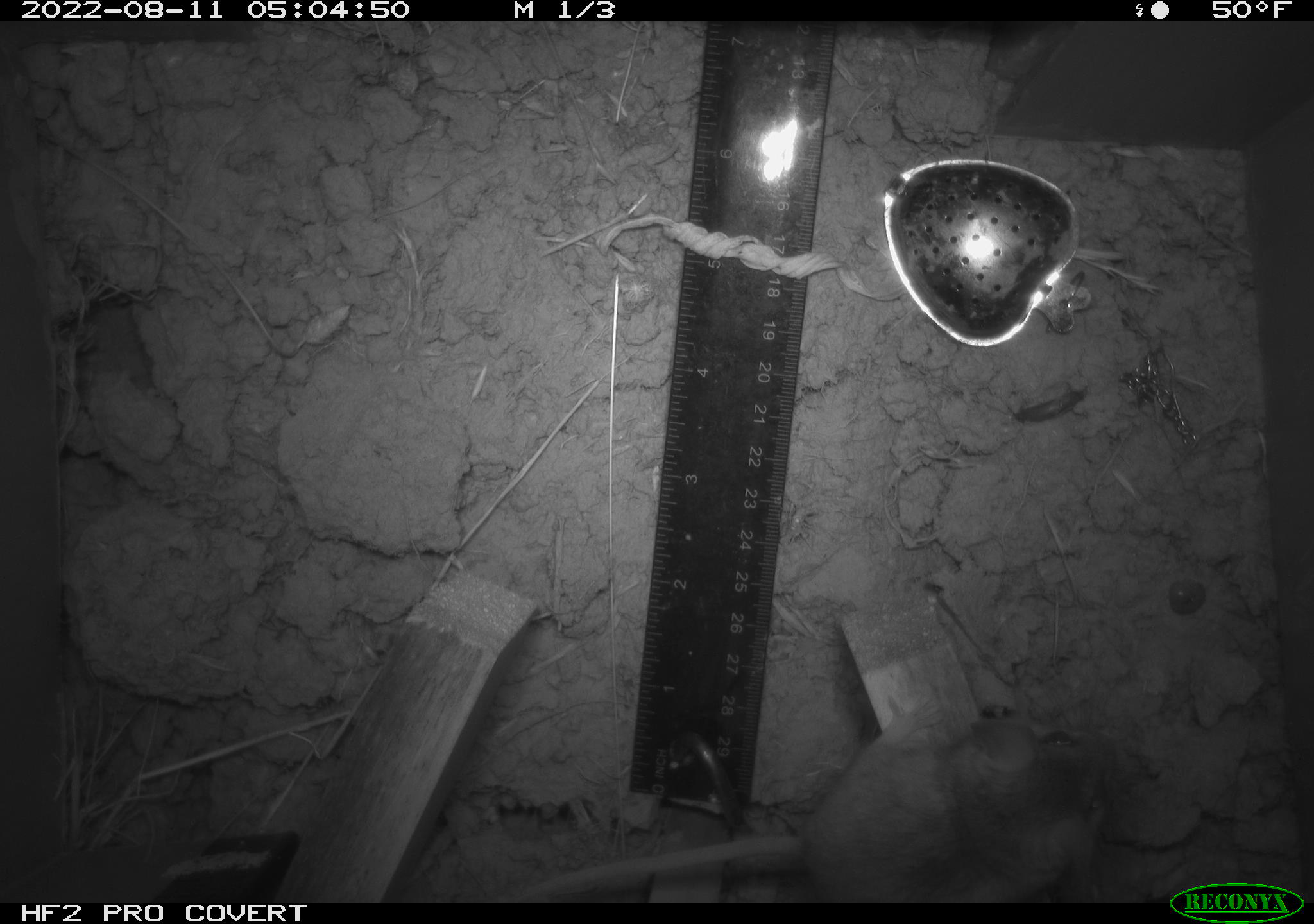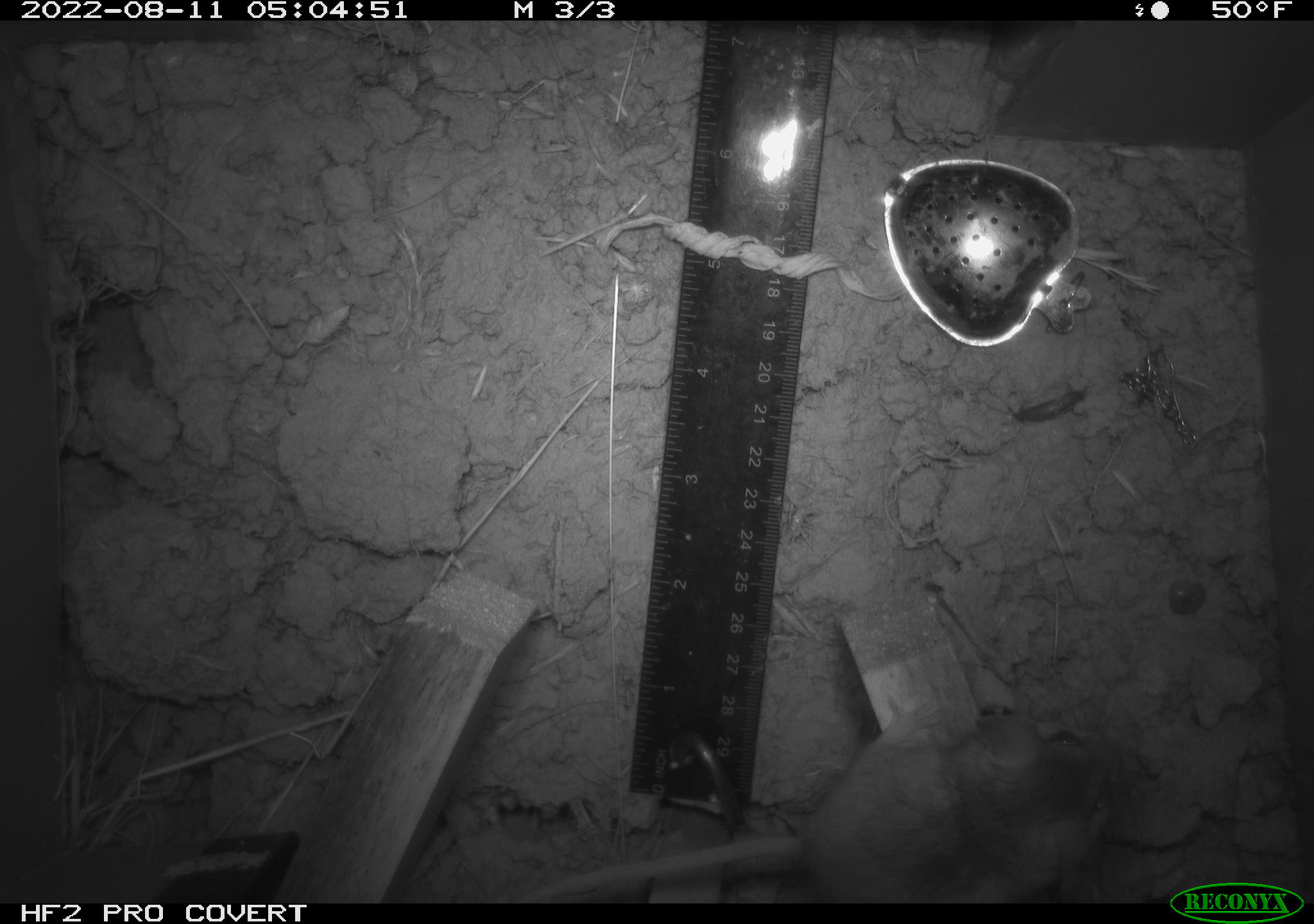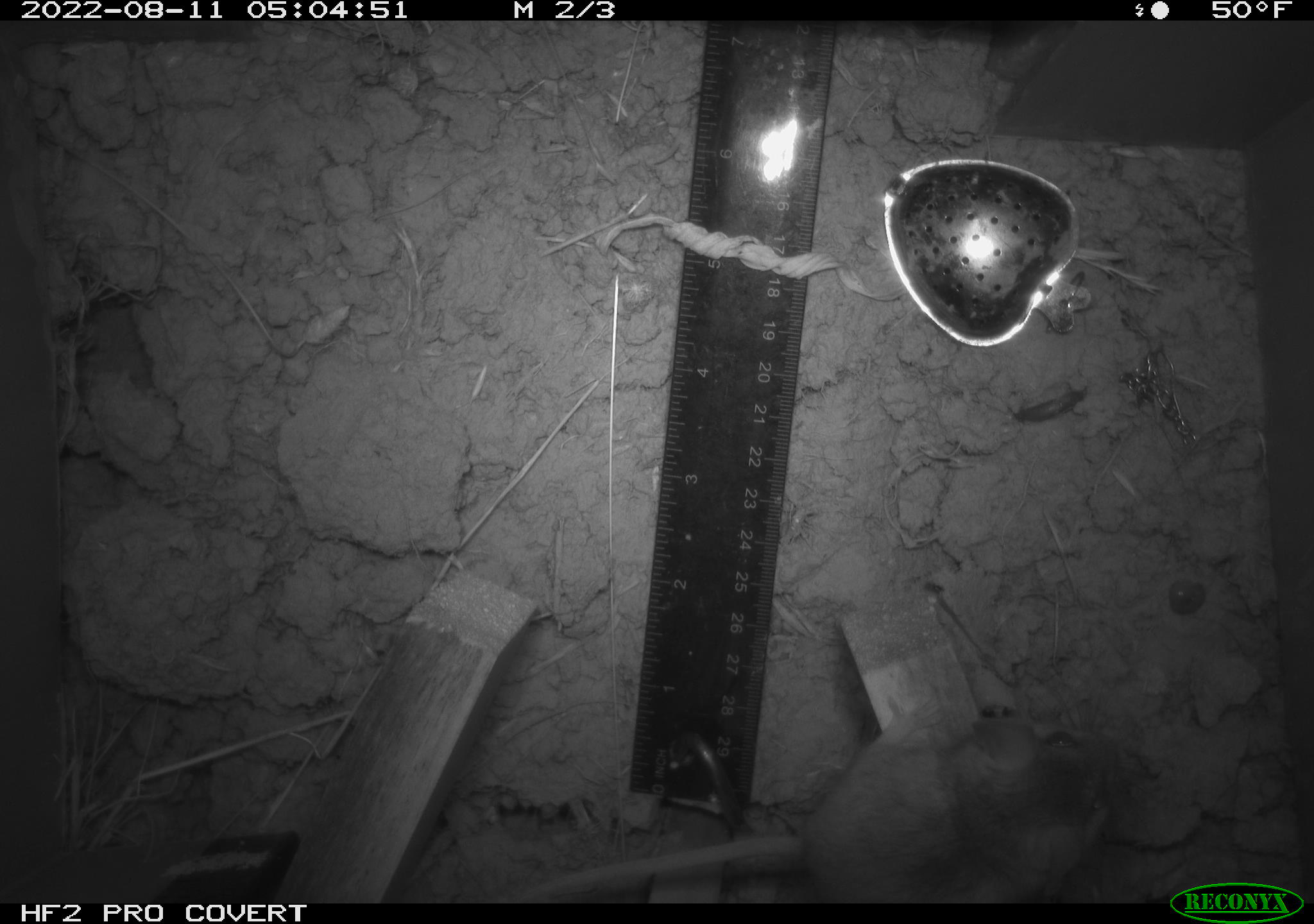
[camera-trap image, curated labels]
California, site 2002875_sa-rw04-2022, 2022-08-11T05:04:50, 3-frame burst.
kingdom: Animalia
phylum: Chordata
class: Mammalia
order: Rodentia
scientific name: Rodentia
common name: mouse species